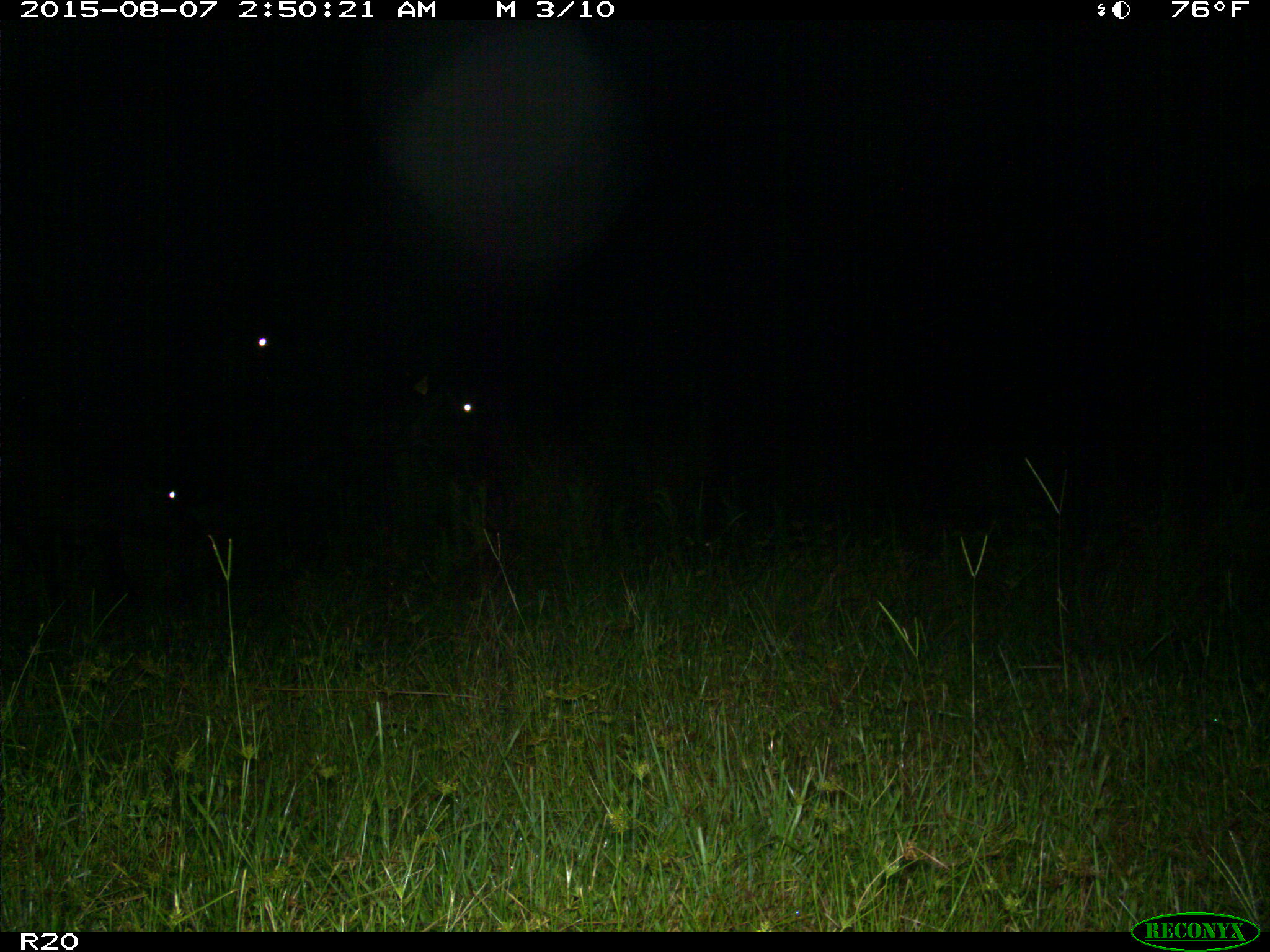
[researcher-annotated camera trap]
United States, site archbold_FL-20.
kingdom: Animalia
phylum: Chordata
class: Mammalia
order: Artiodactyla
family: Bovidae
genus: Bos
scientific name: Bos taurus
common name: domestic cow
Bos taurus (domestic cow).